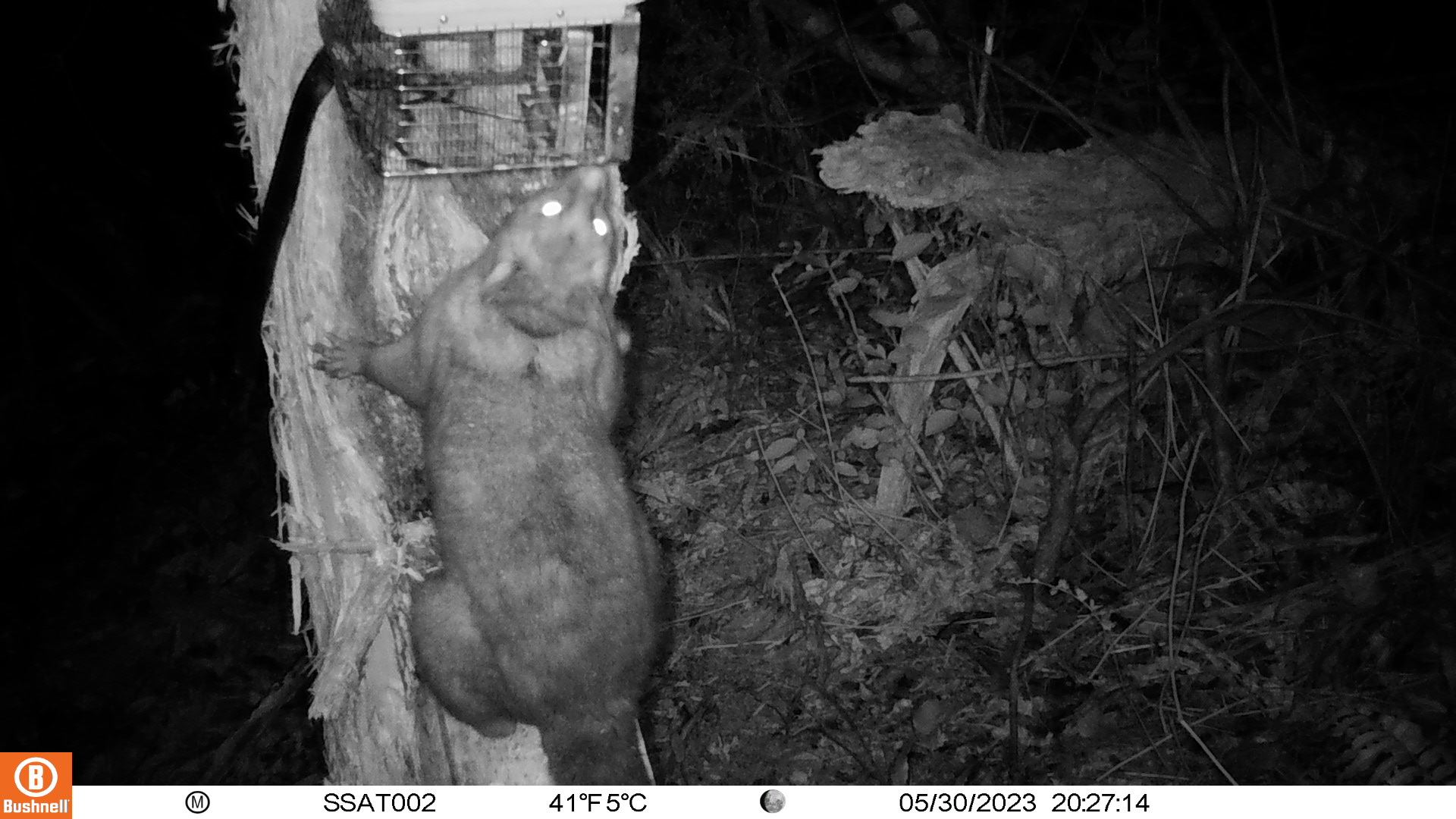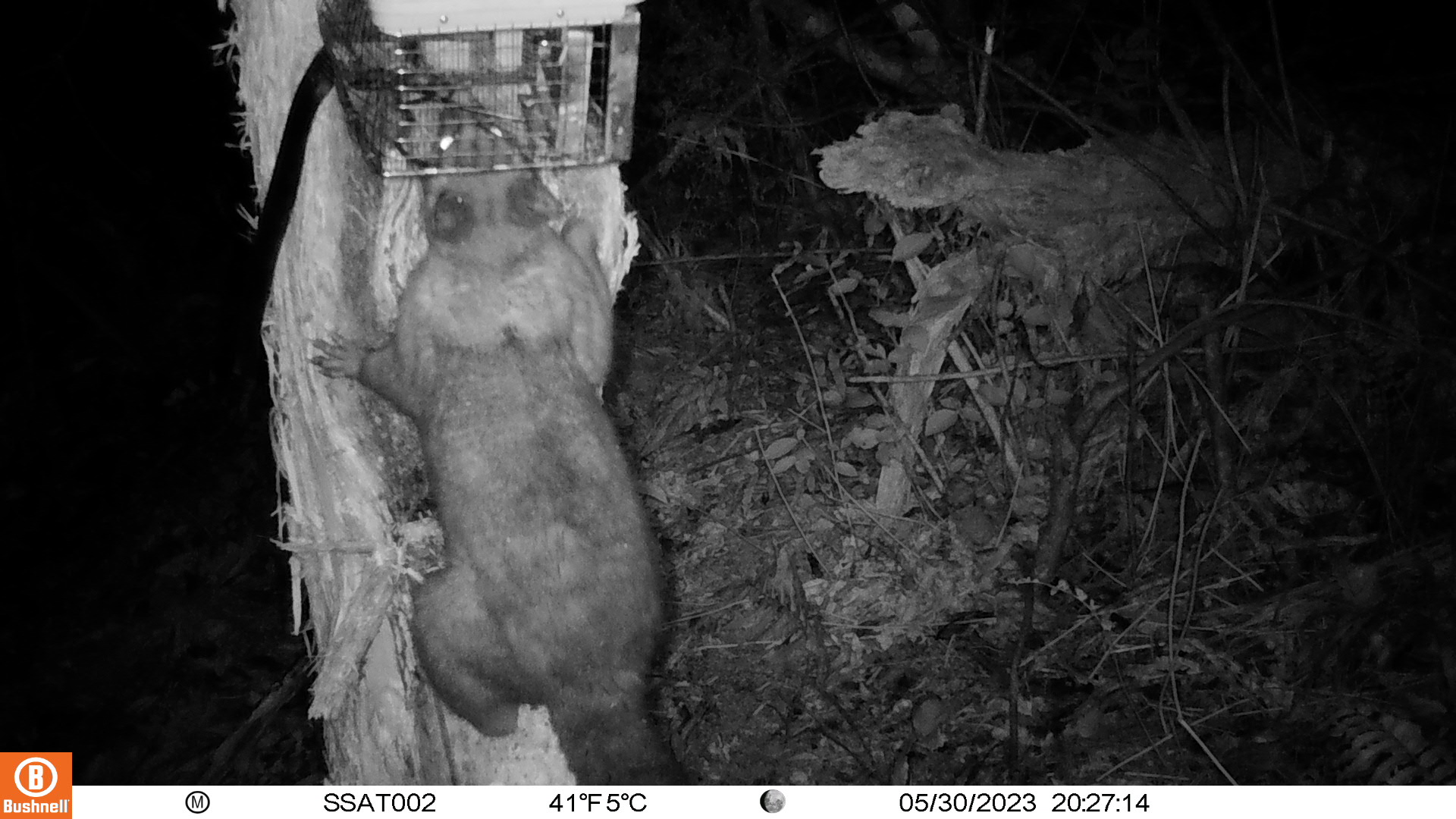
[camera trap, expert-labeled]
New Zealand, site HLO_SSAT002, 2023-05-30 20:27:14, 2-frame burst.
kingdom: Animalia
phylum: Chordata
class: Mammalia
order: Diprotodontia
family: Phalangeridae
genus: Trichosurus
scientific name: Trichosurus vulpecula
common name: common brushtail possum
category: possum